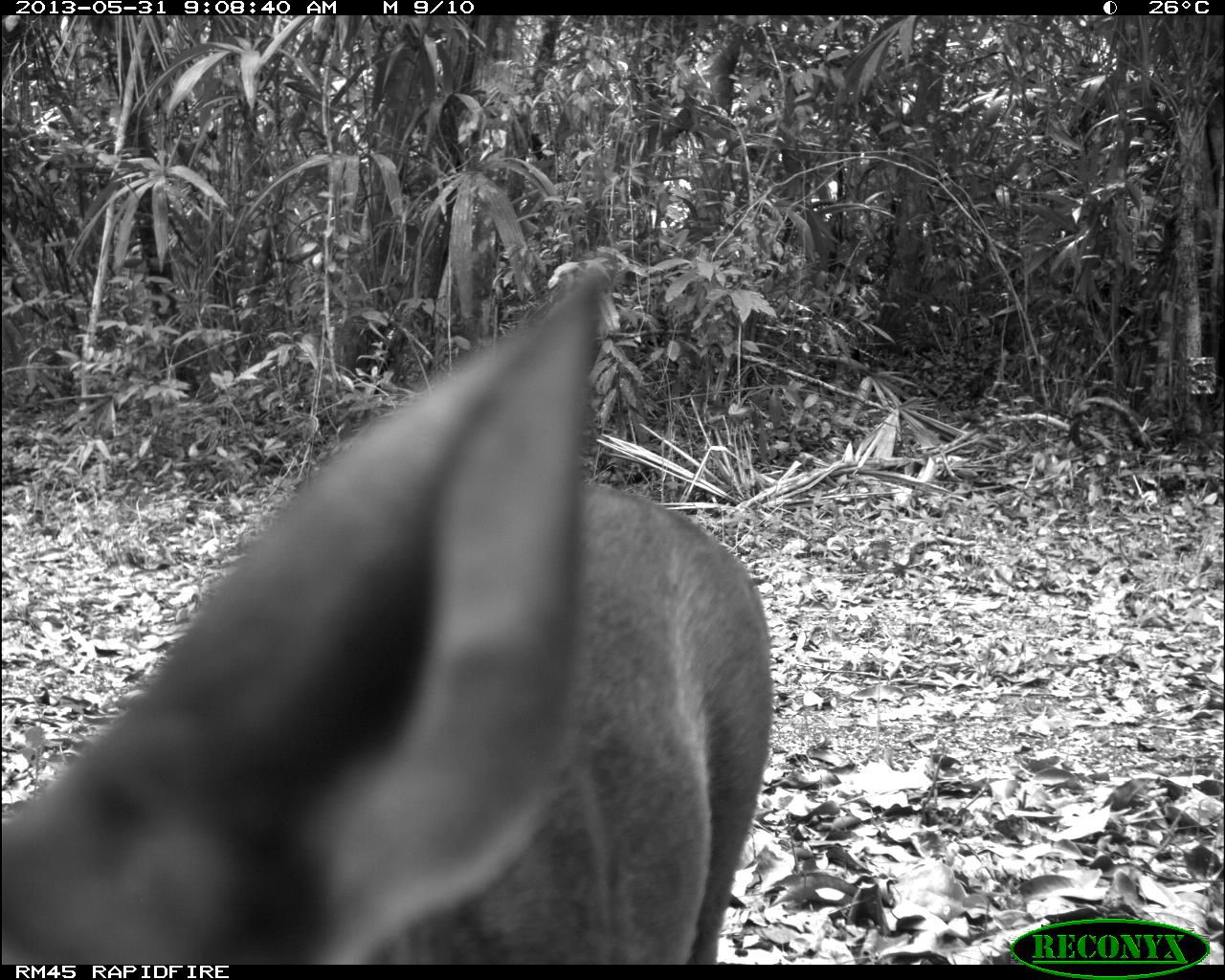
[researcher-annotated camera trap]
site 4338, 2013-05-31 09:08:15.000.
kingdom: Animalia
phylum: Chordata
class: Mammalia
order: Artiodactyla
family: Cervidae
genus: Mazama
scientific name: Mazama temama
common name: central american red brocket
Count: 1.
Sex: female.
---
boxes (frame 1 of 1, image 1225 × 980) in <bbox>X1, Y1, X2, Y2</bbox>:
mazama temama: <bbox>0, 255, 774, 965</bbox>